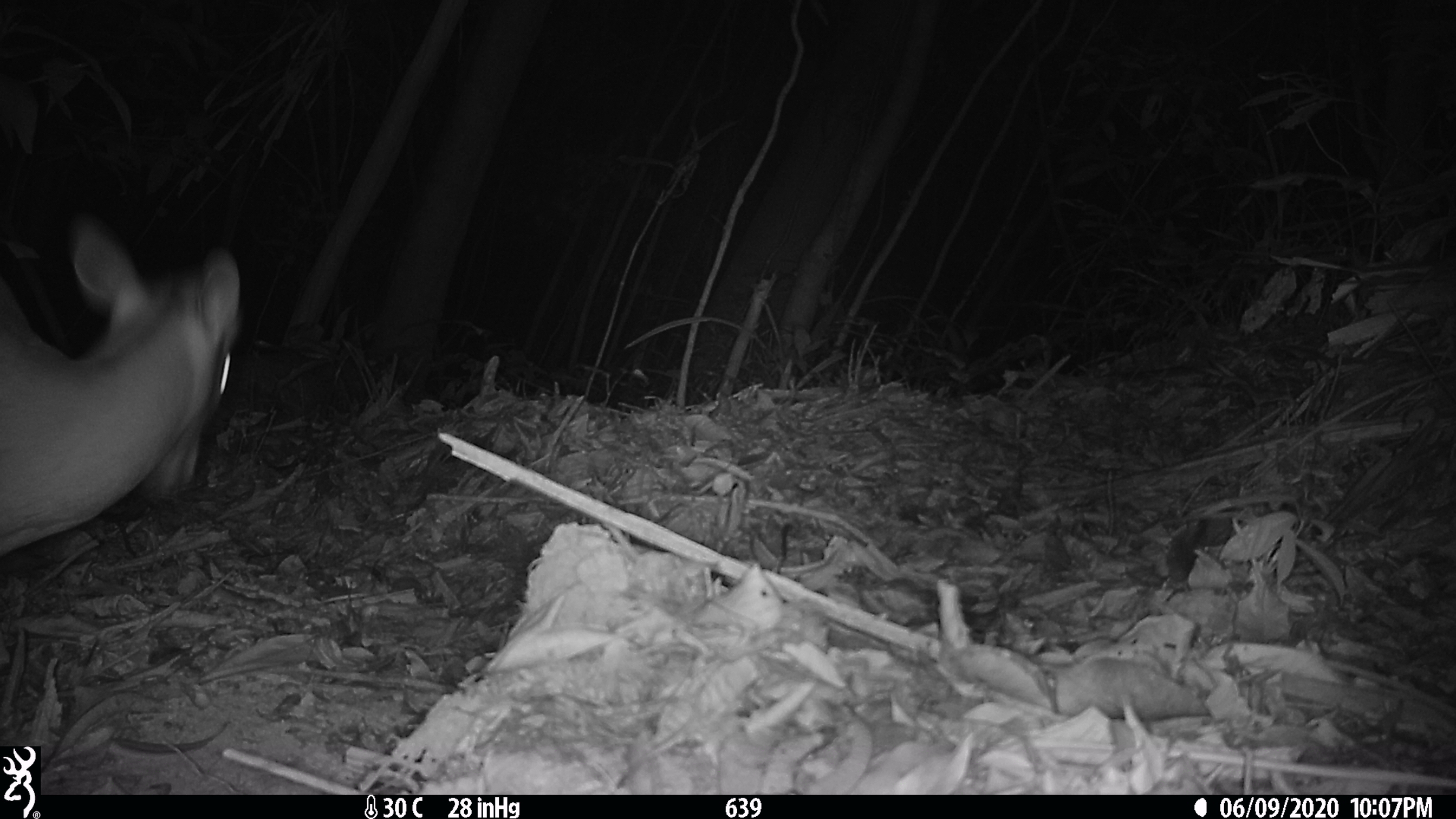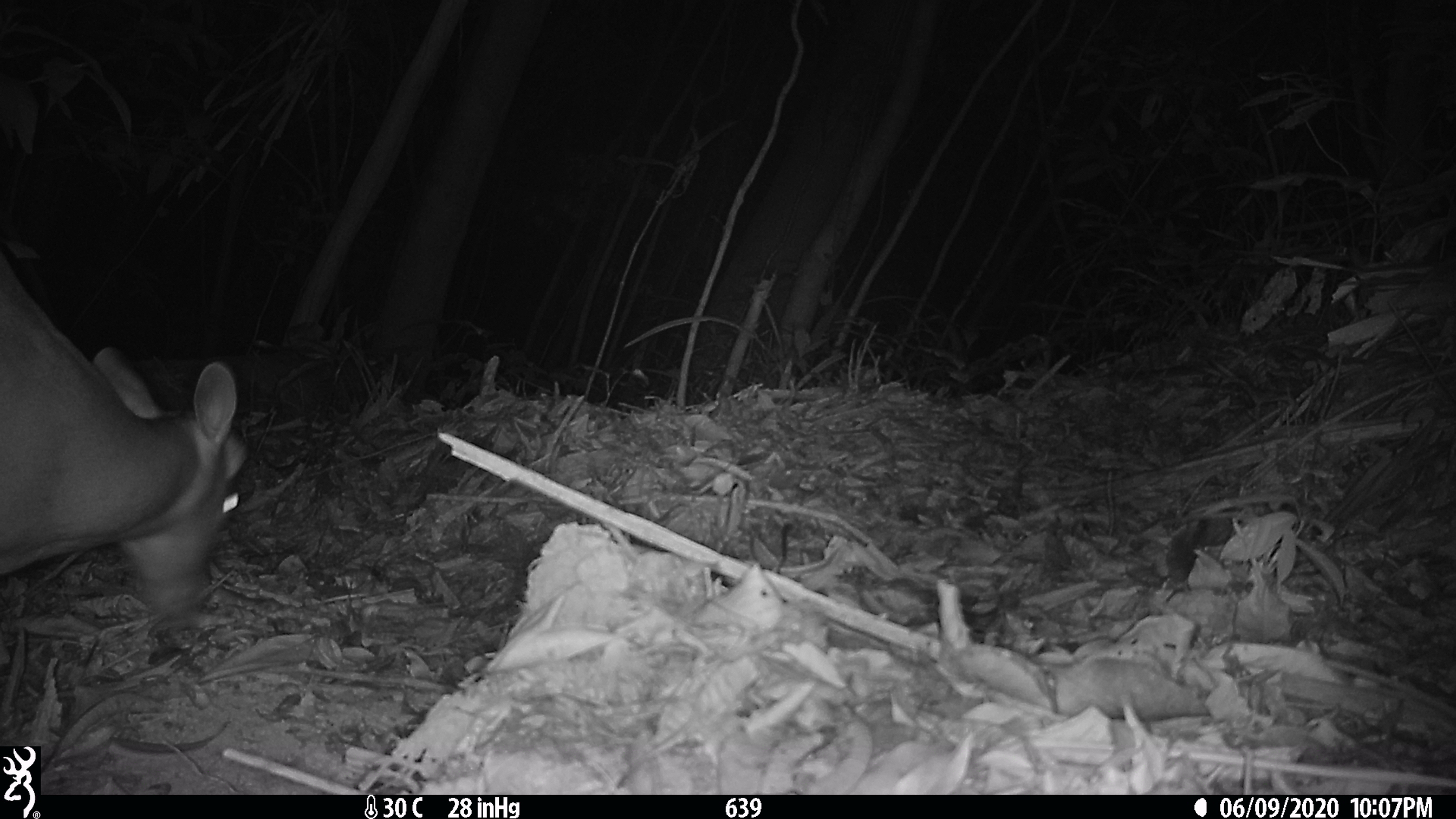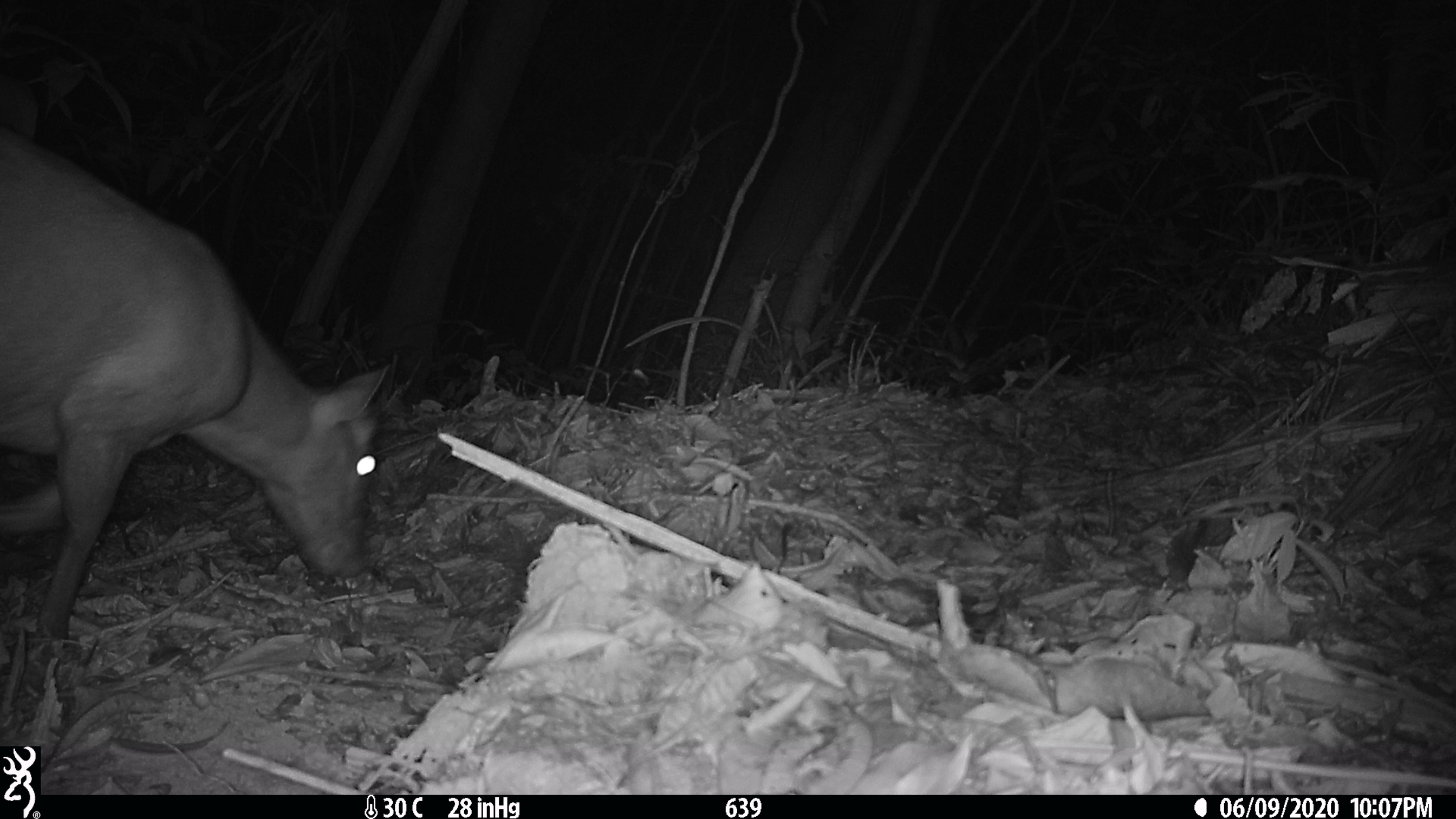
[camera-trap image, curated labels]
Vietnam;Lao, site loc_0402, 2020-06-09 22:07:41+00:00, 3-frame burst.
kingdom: Animalia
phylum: Chordata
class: Mammalia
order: Artiodactyla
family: Cervidae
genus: Muntiacus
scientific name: Muntiacus rooseveltorum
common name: roosevelt's muntjac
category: roosevelts muntjac group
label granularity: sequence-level